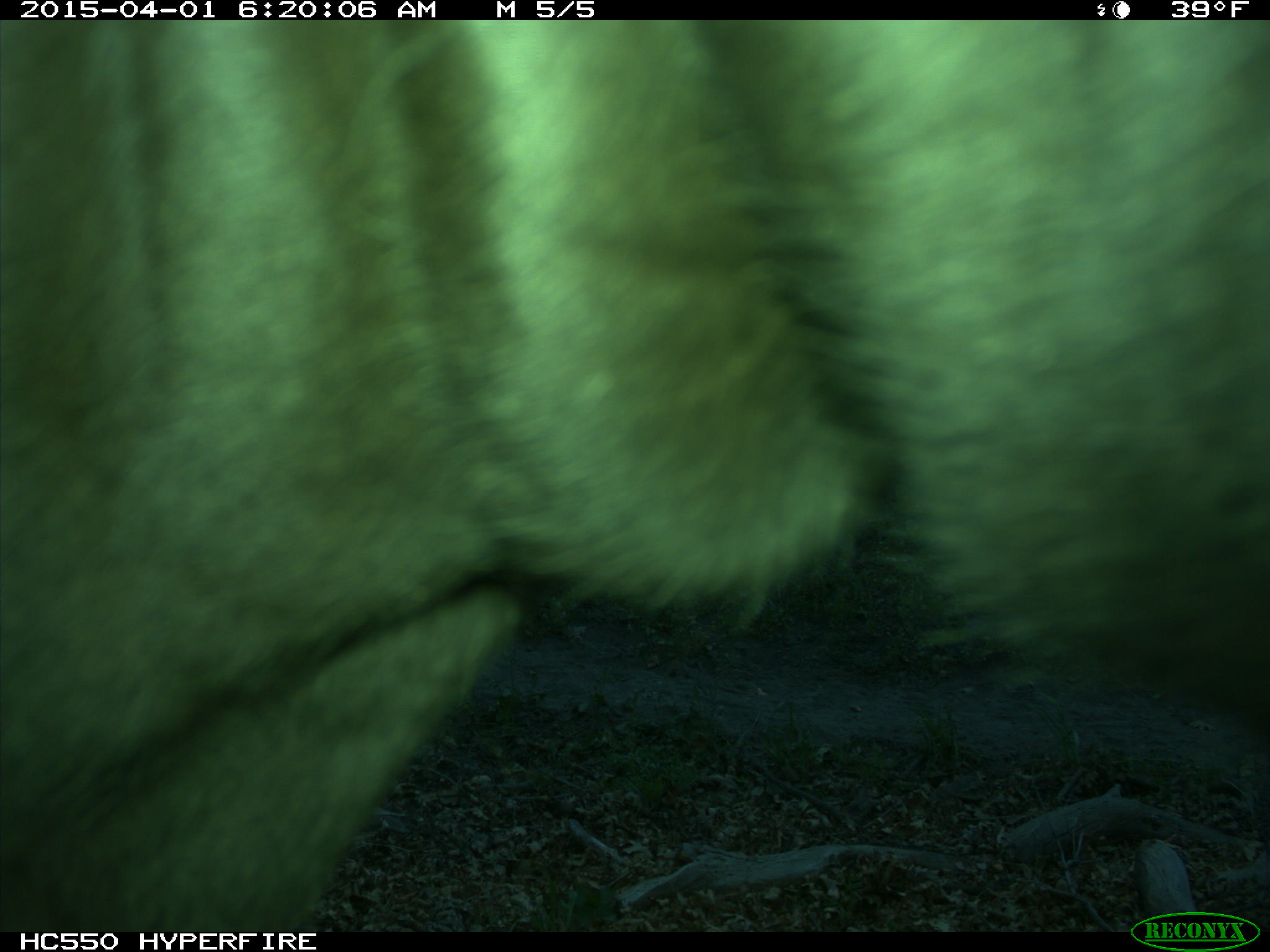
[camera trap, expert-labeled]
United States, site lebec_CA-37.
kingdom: Animalia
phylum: Chordata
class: Mammalia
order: Artiodactyla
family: Bovidae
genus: Bos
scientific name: Bos taurus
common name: domestic cow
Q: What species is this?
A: Bos taurus (domestic cow).